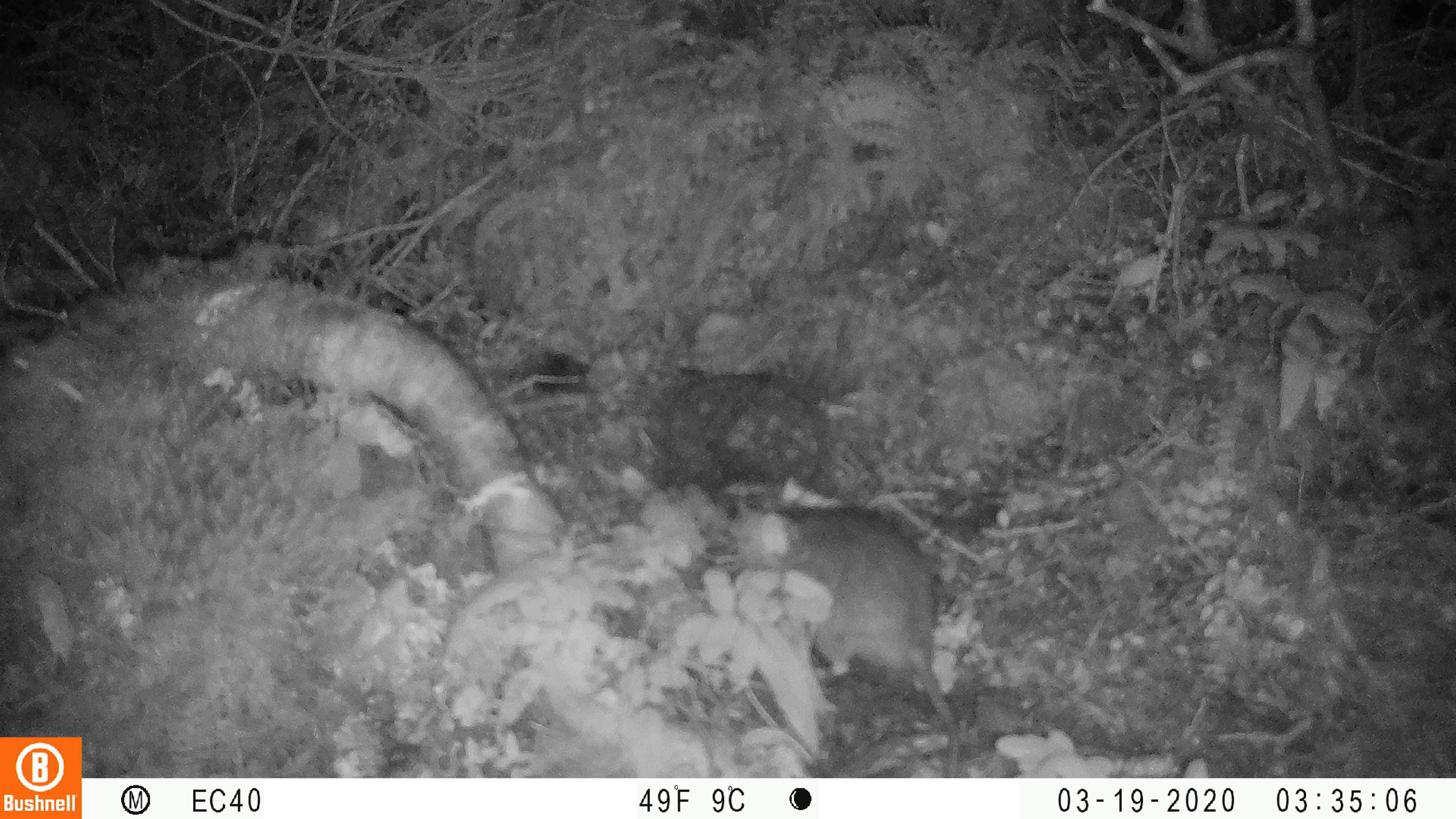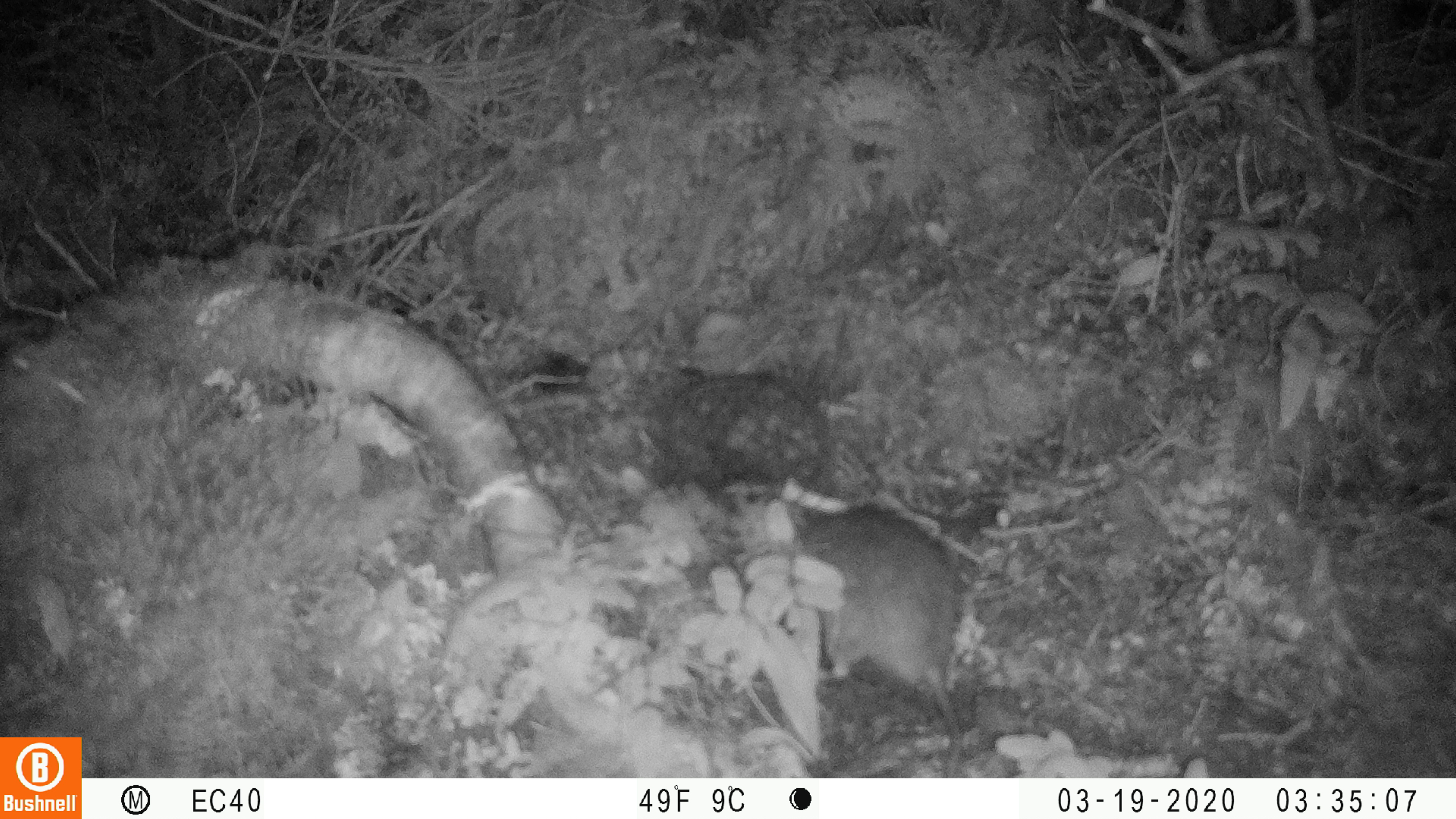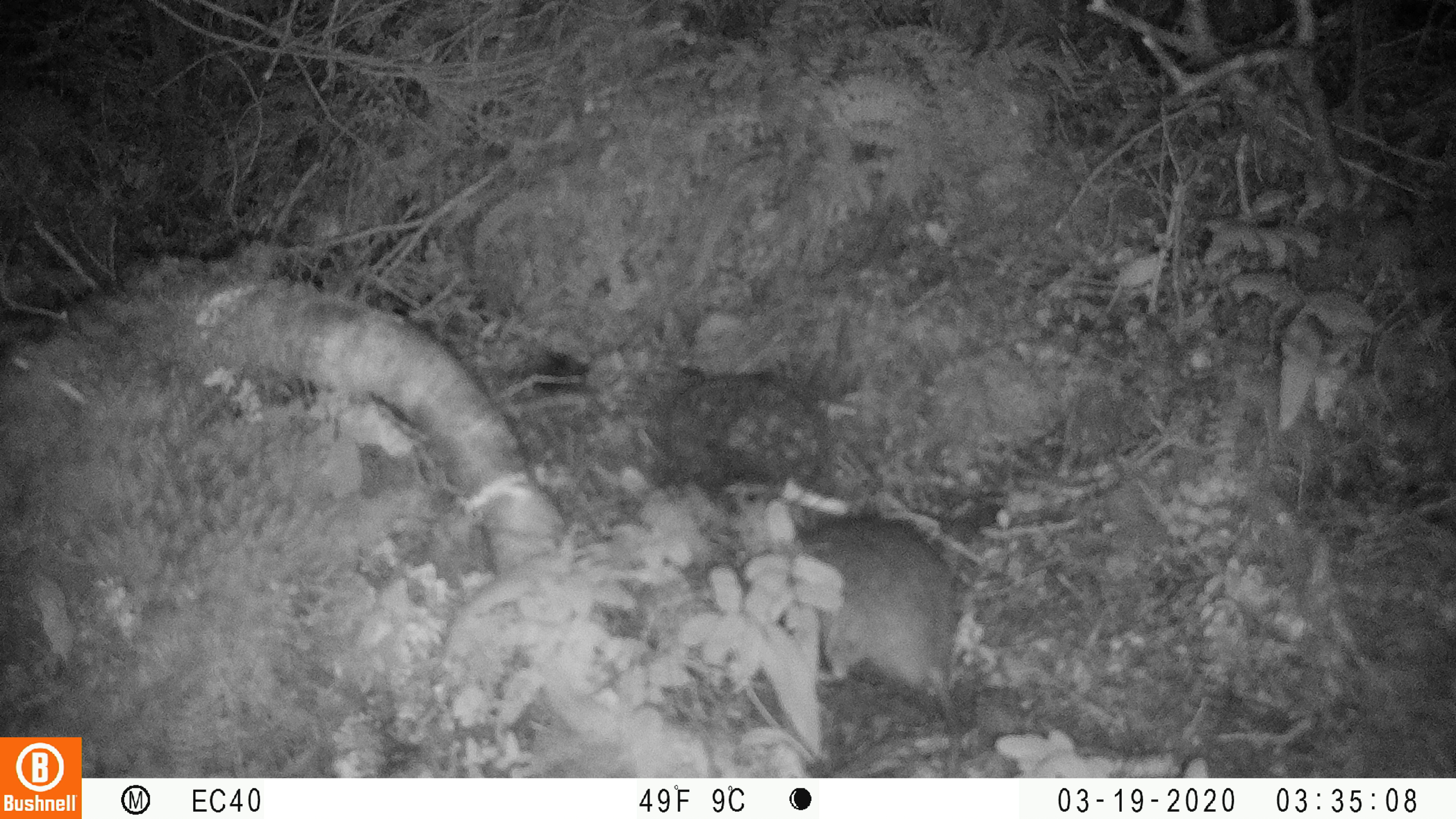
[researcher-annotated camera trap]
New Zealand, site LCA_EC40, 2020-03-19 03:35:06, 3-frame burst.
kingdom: Animalia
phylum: Chordata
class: Mammalia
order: Rodentia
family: Muridae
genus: Rattus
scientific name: Rattus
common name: rat